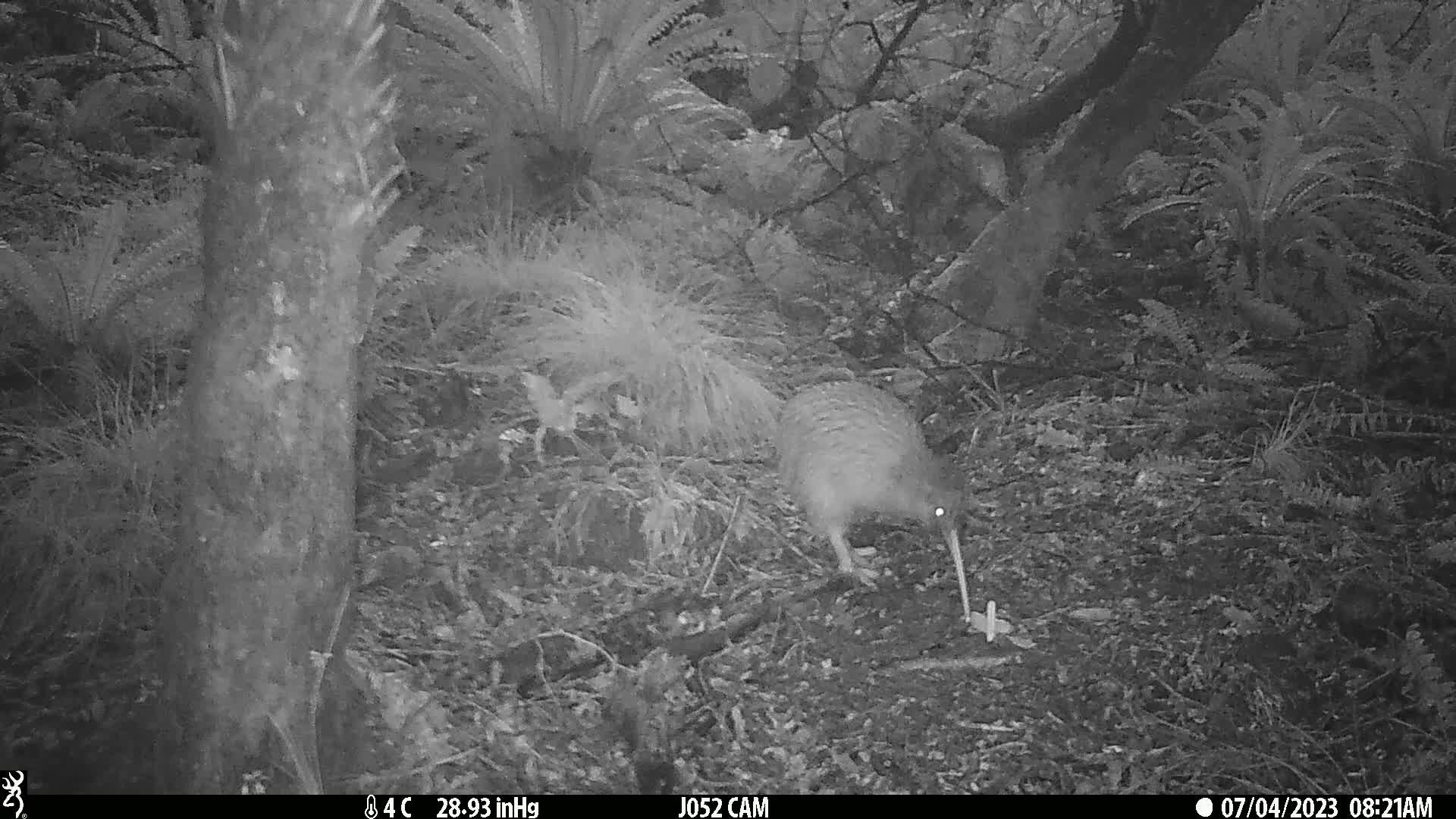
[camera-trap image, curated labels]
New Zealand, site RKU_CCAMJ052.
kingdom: Animalia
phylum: Chordata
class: Aves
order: Apterygiformes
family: Apterygidae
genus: Apteryx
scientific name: Apteryx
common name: kiwi